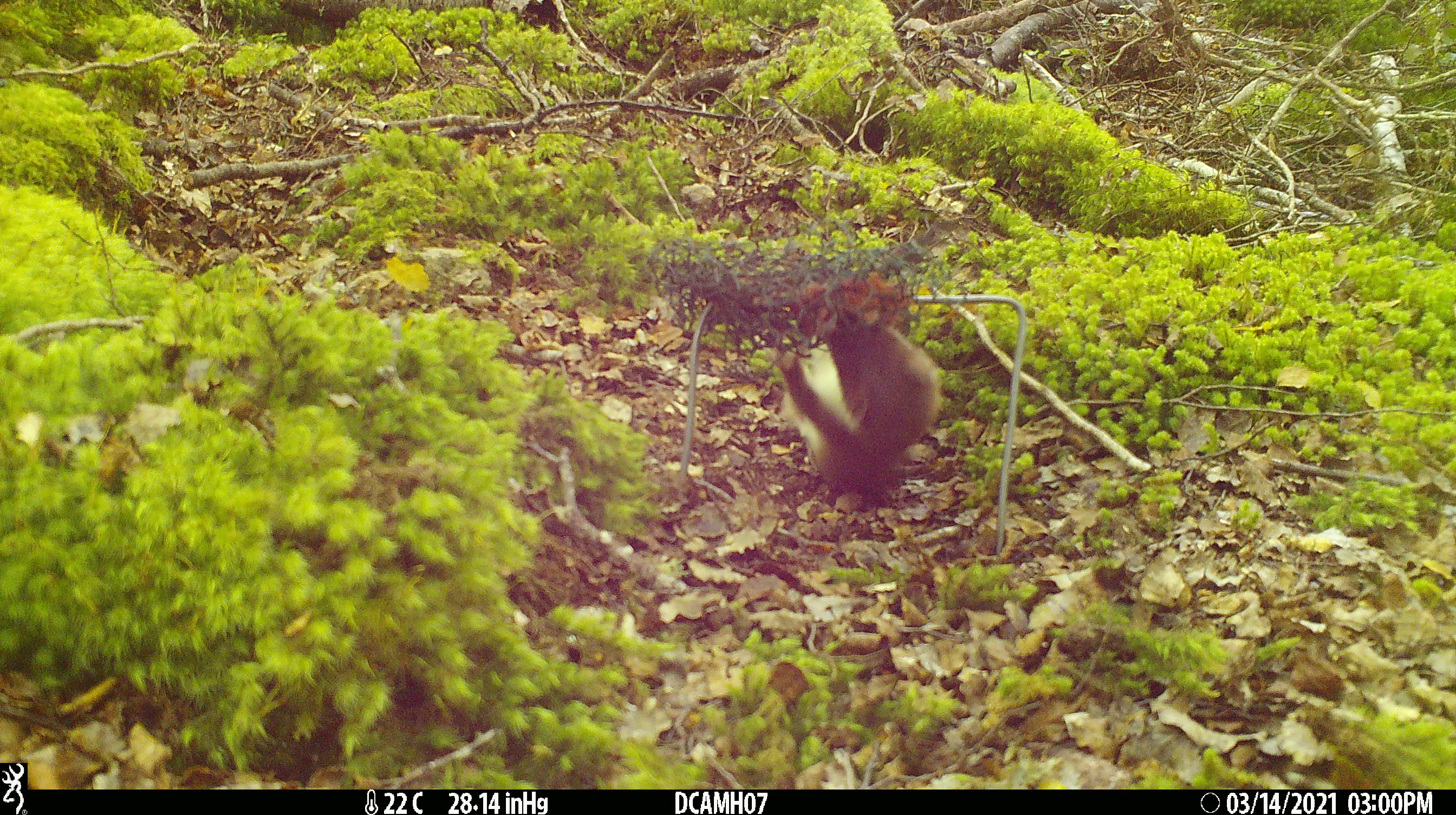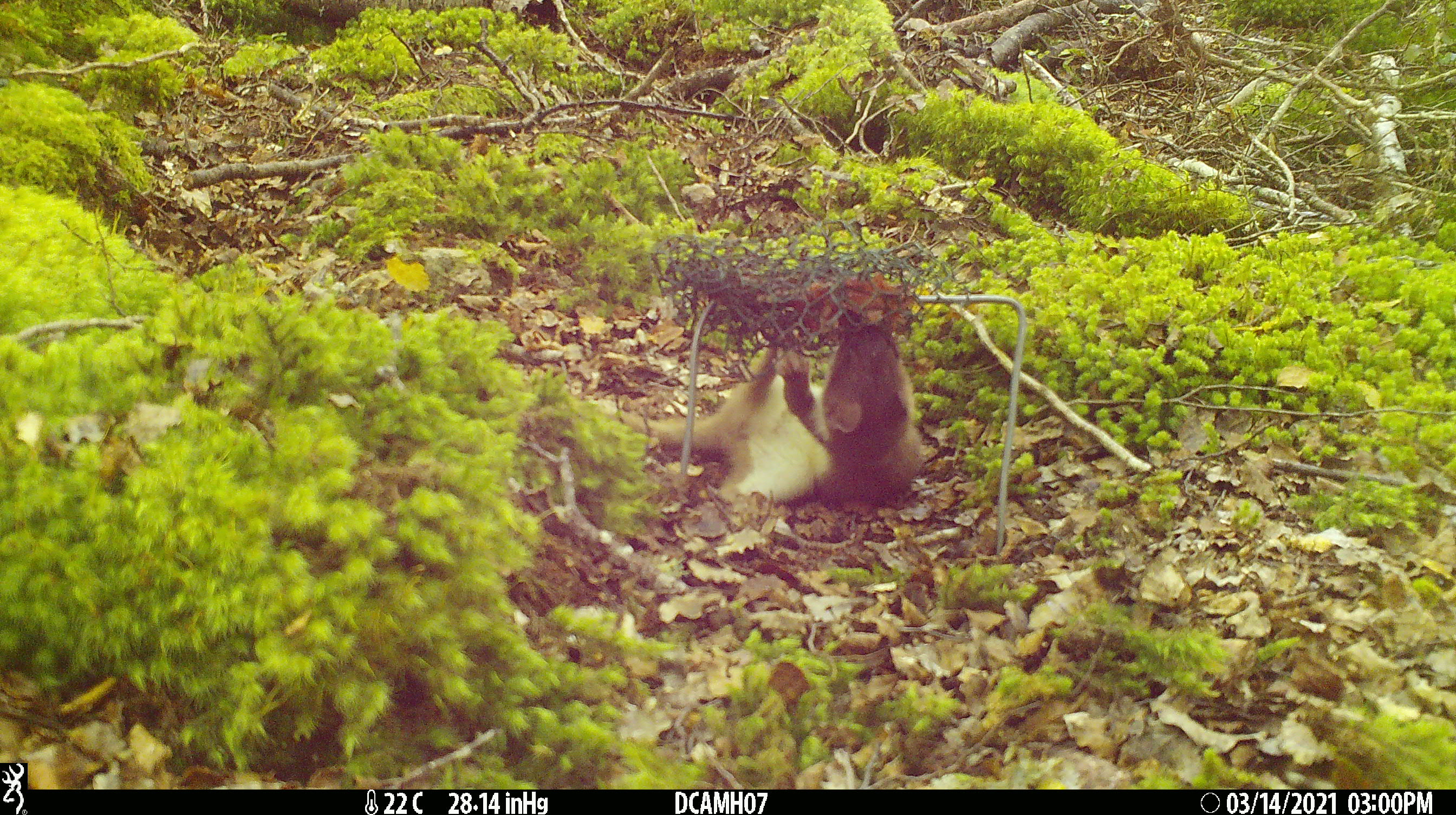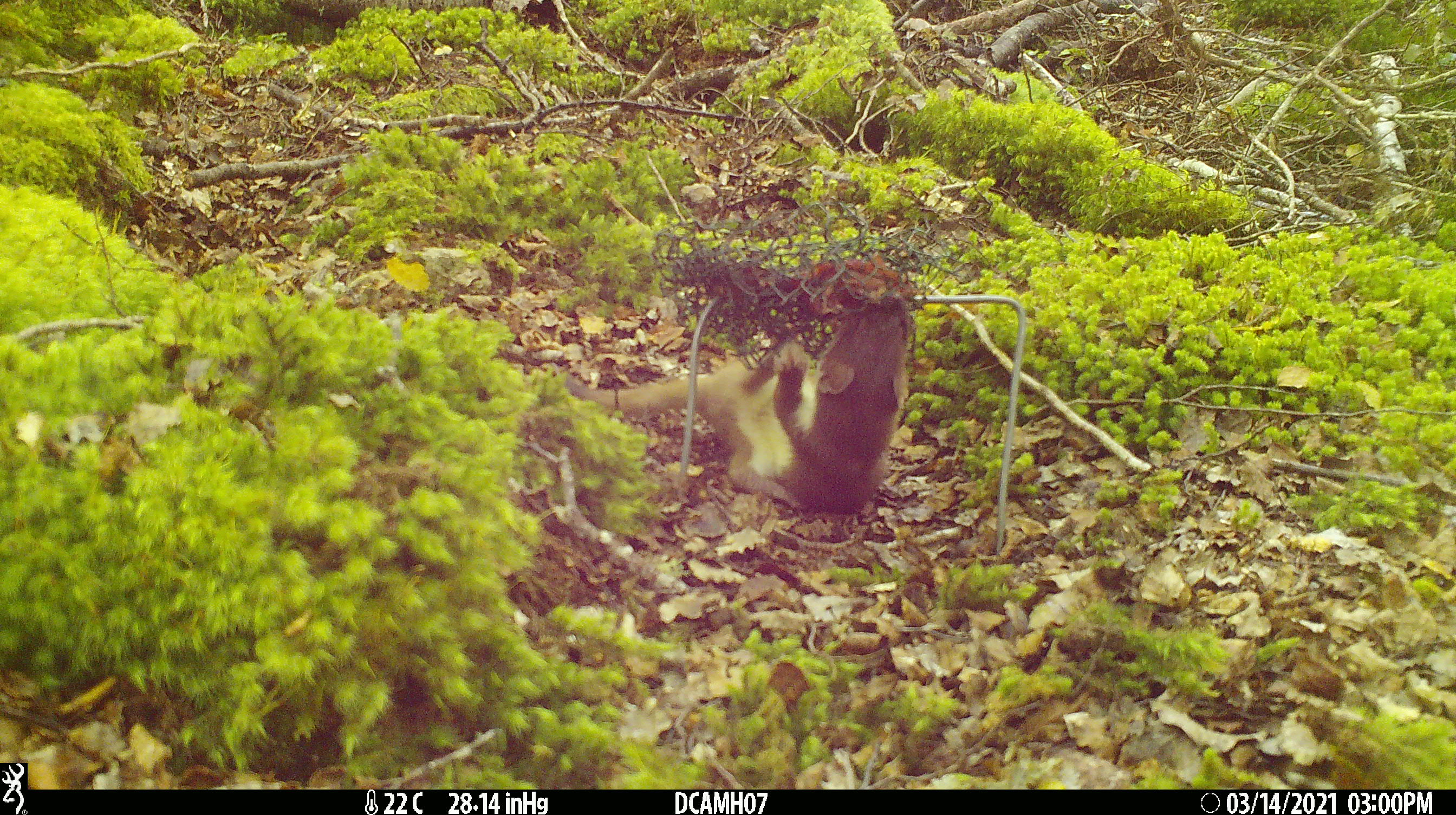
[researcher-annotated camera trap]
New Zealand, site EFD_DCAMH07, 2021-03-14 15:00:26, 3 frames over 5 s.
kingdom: Animalia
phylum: Chordata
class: Mammalia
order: Carnivora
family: Mustelidae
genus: Mustela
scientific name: Mustela erminea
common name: stoat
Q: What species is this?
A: Stoat (Mustela erminea).